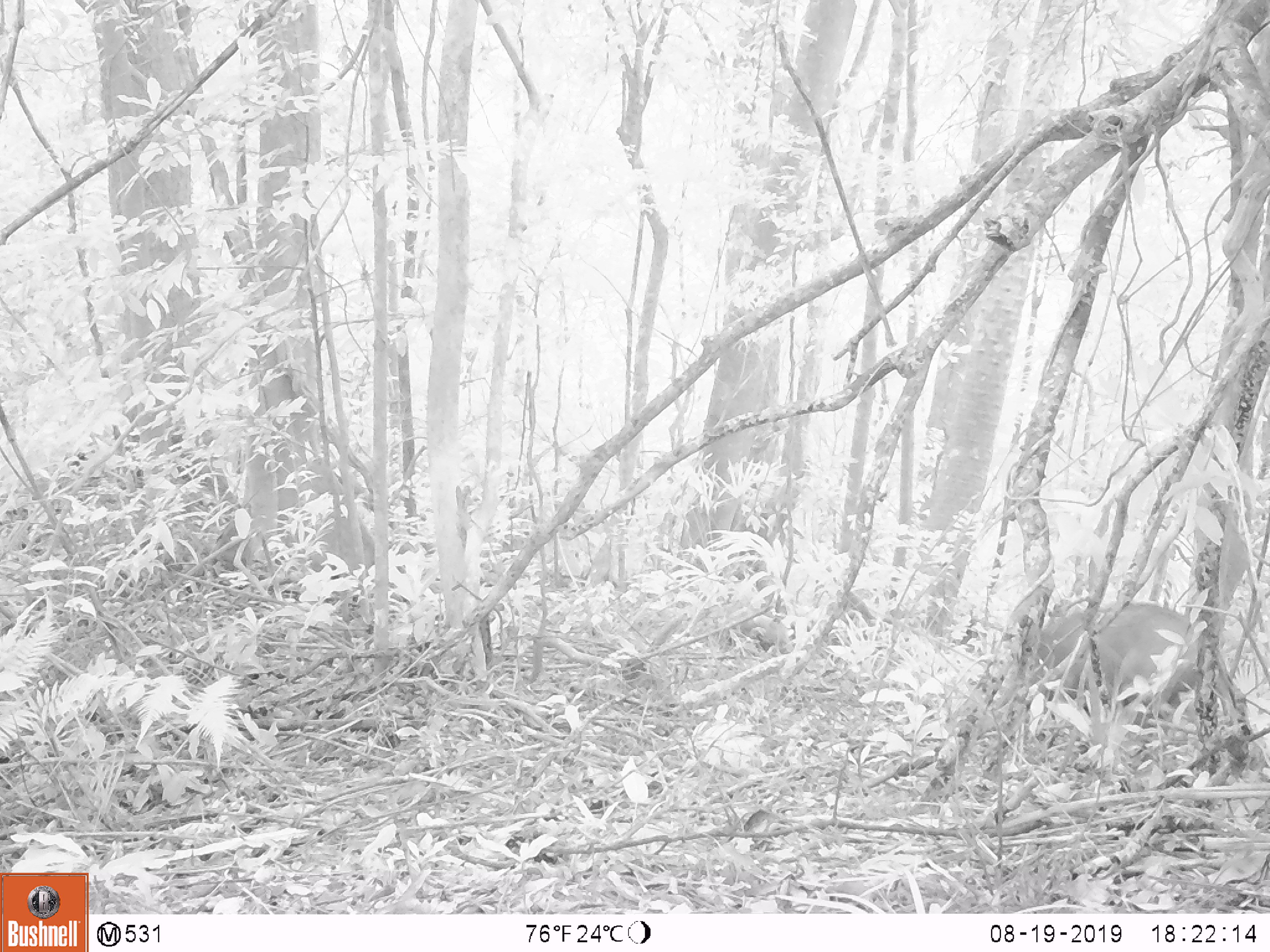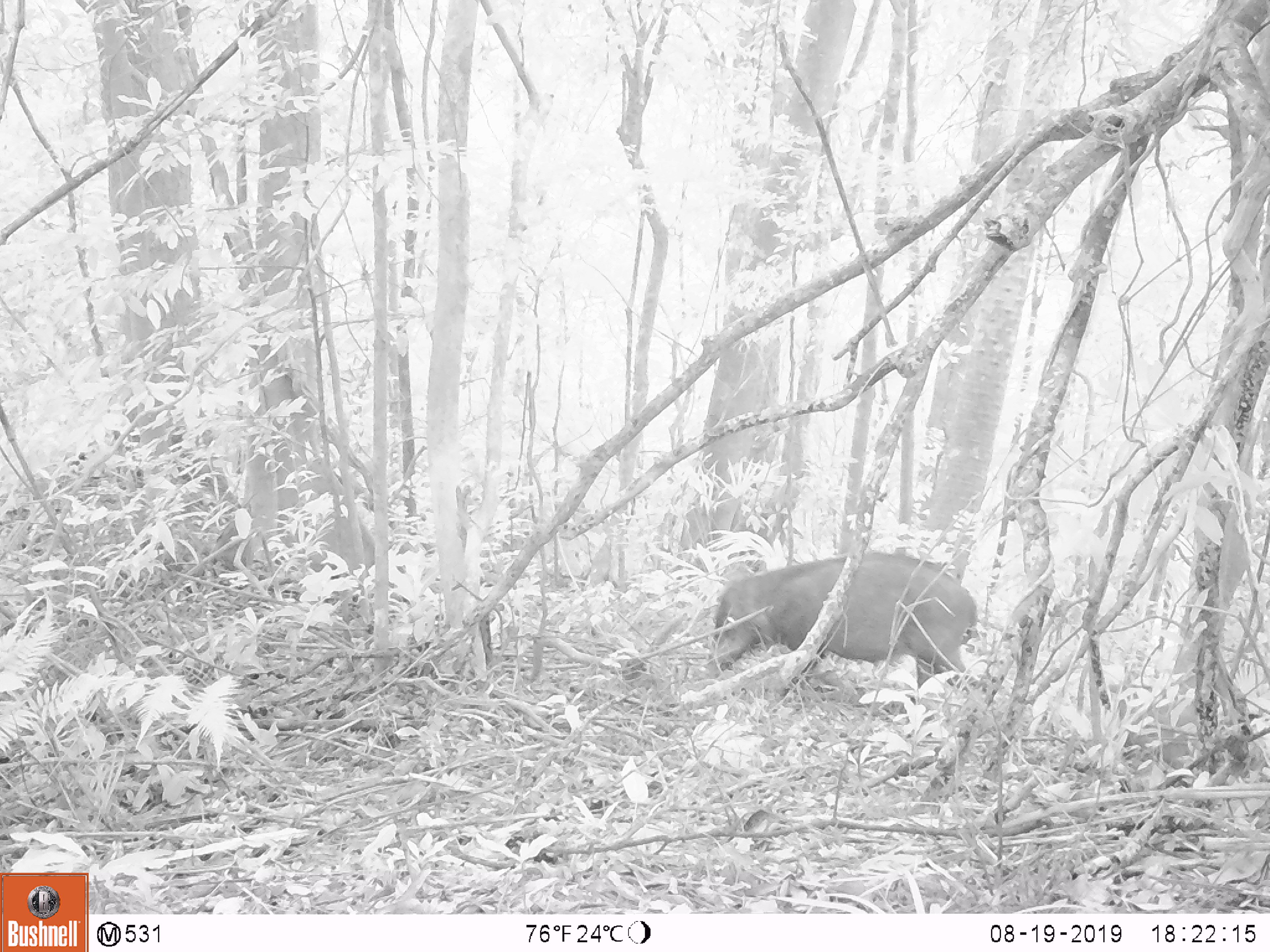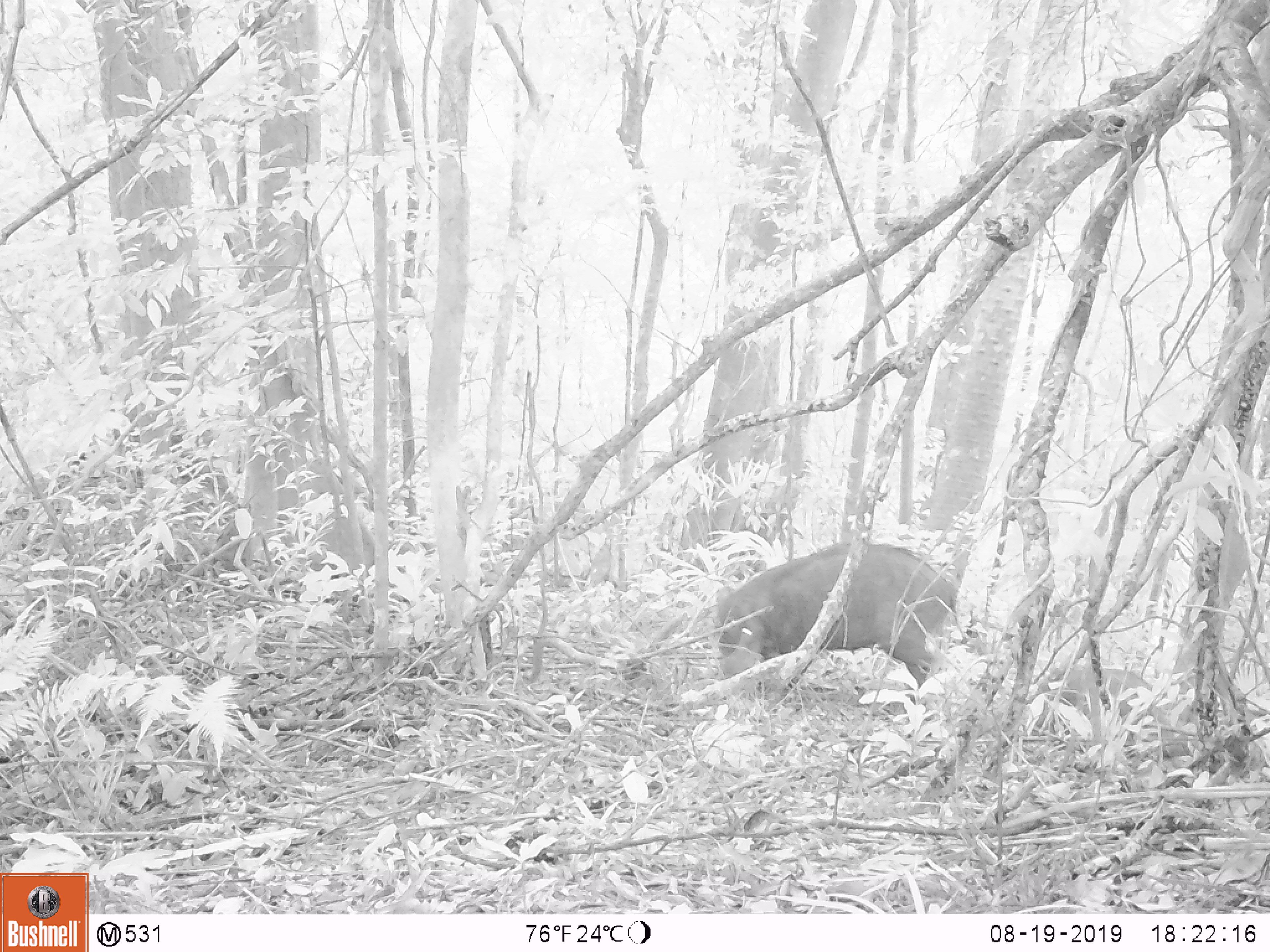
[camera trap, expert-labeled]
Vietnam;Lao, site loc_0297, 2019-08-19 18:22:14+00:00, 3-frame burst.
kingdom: Animalia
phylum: Chordata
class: Mammalia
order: Artiodactyla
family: Suidae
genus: Sus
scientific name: Sus scrofa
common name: eurasian wild pig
Eurasian wild pig (Sus scrofa). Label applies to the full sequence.